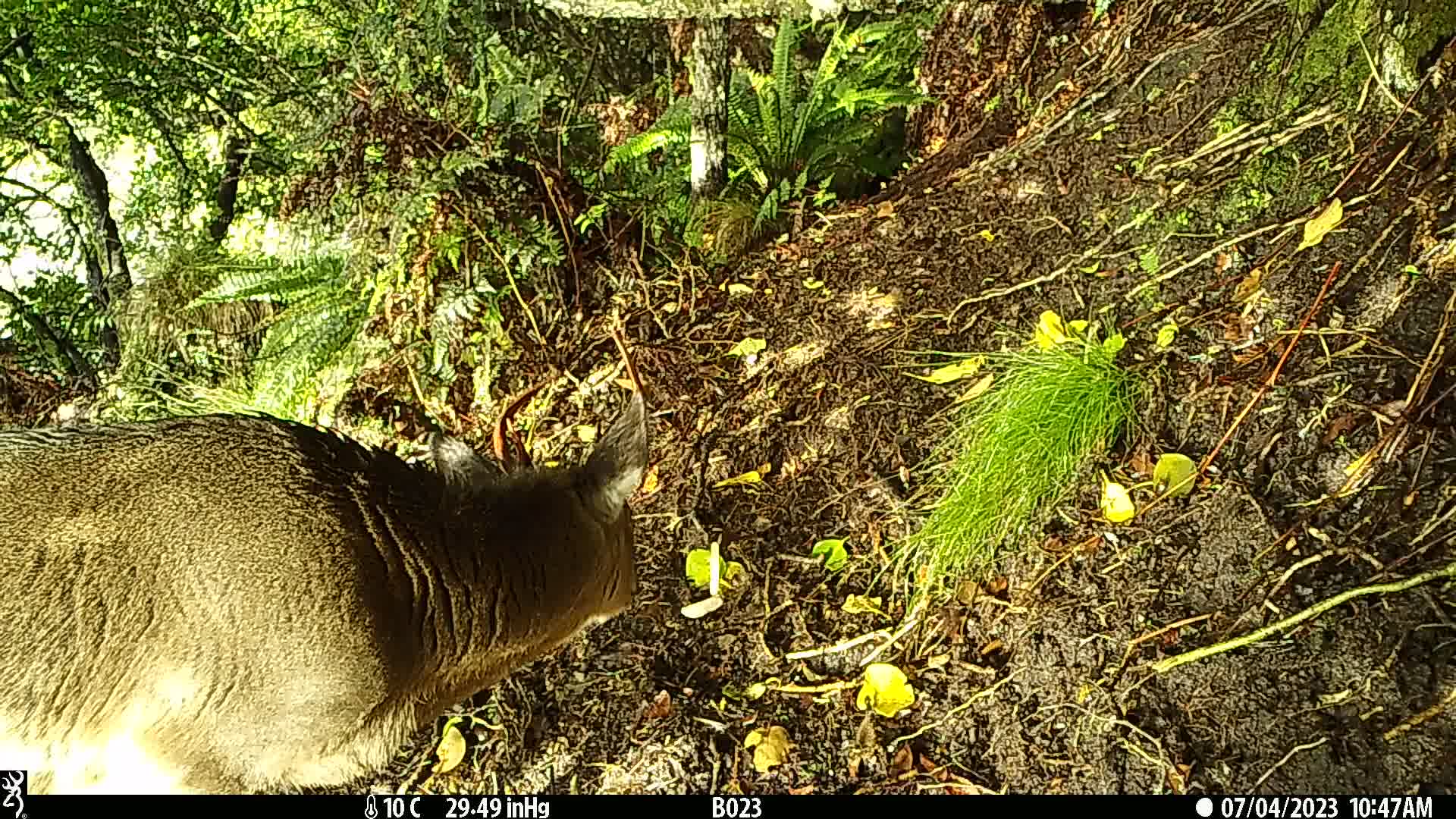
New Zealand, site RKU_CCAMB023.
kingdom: Animalia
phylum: Chordata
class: Mammalia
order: Artiodactyla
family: Cervidae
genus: Odocoileus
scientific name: Odocoileus virginianus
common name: white-tailed deer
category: white tailed deer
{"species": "white tailed deer (white-tailed deer) (Odocoileus virginianus)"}